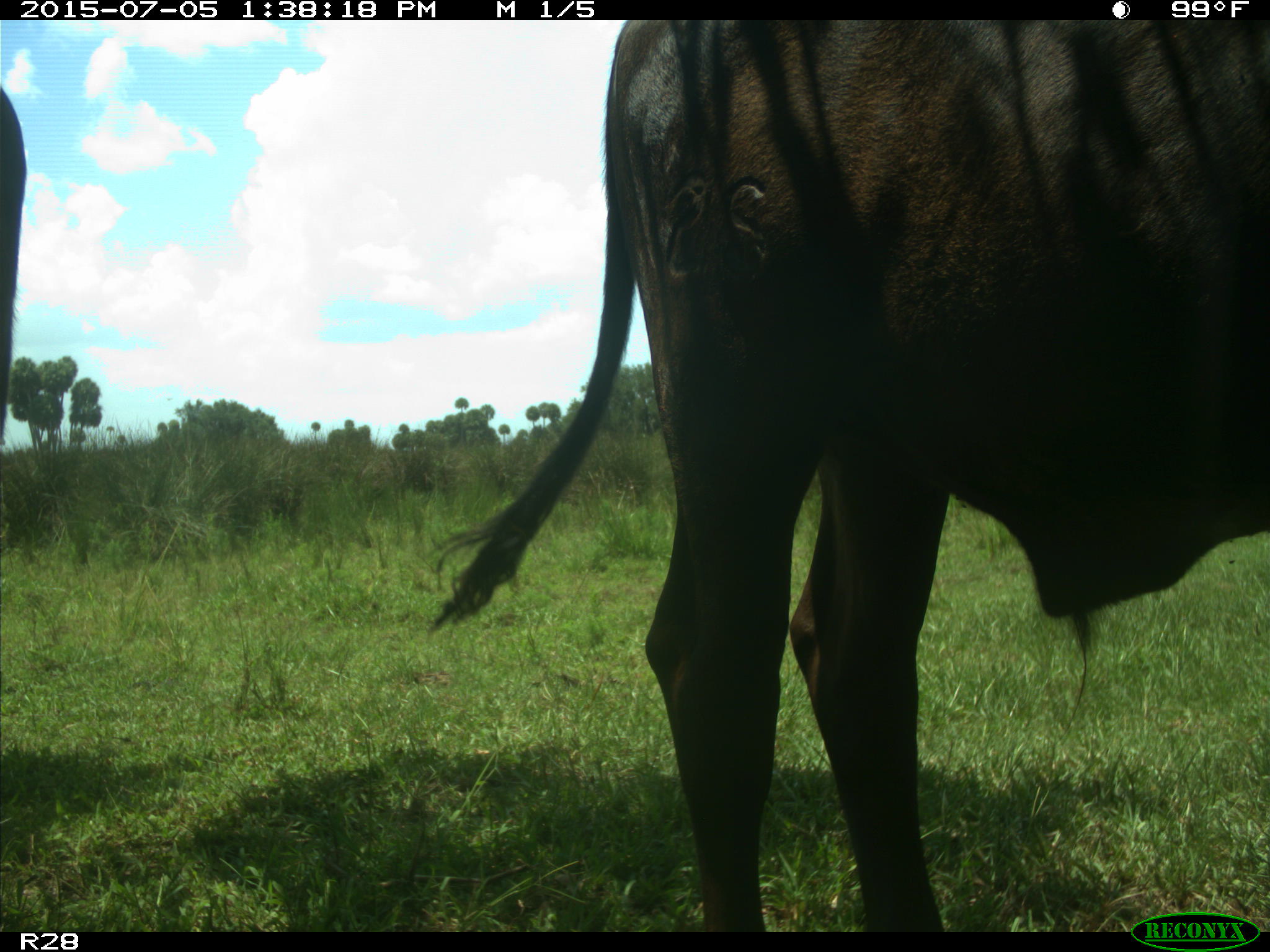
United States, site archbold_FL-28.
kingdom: Animalia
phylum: Chordata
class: Mammalia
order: Artiodactyla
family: Bovidae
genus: Bos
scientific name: Bos taurus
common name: domestic cow